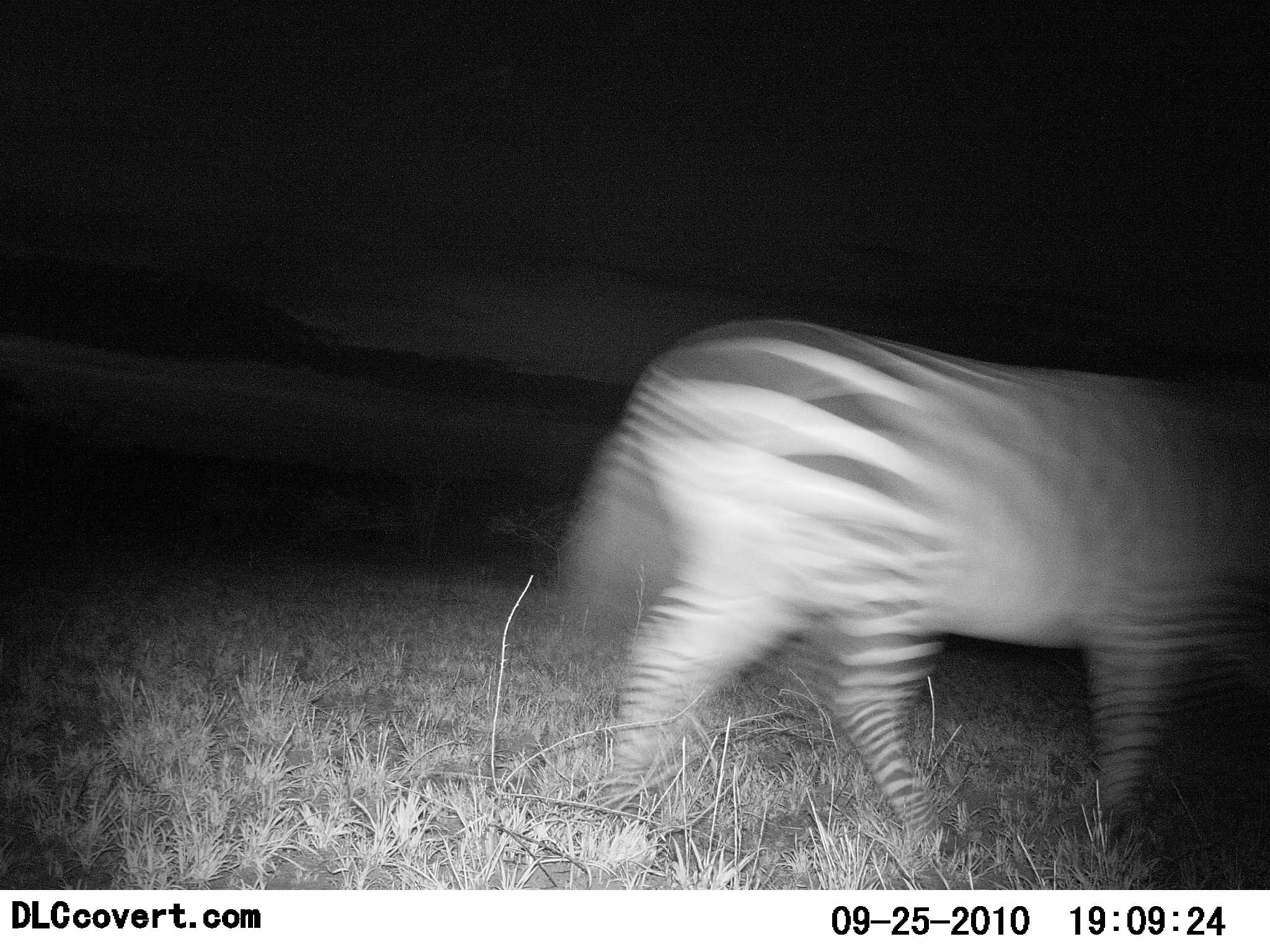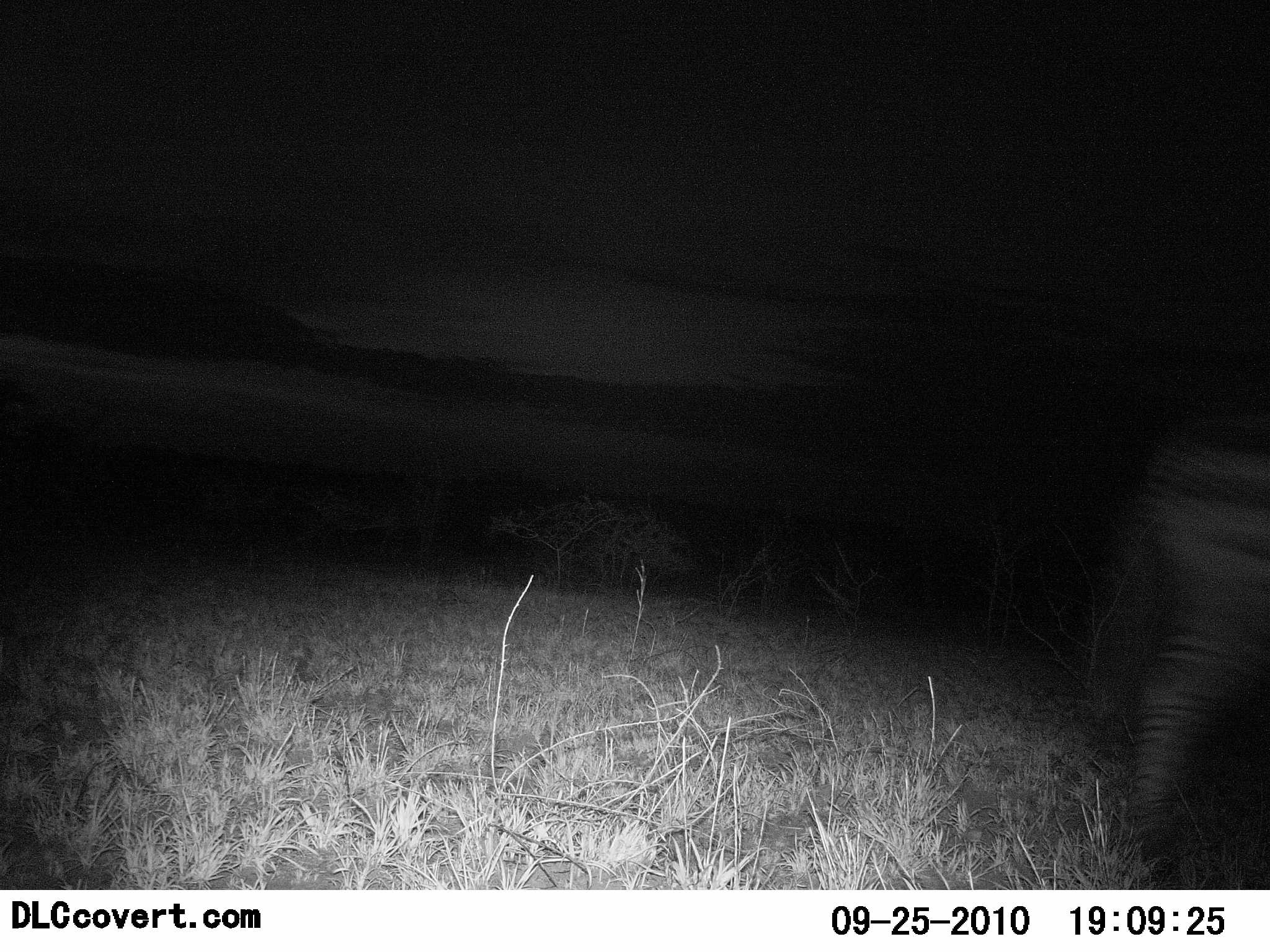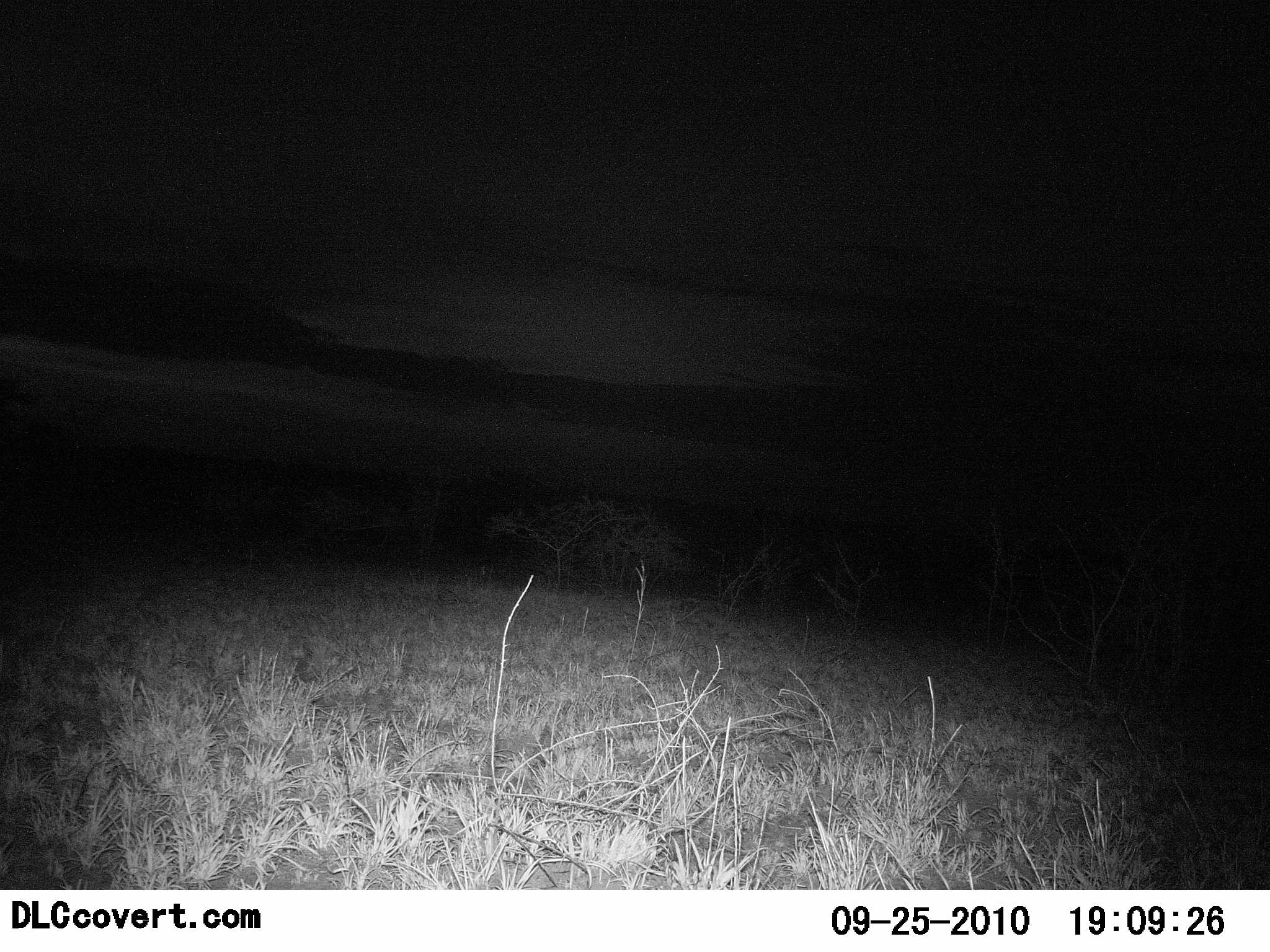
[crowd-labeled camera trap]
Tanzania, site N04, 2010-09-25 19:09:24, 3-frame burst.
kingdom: Animalia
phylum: Chordata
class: Mammalia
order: Perissodactyla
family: Equidae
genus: Equus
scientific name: Equus quagga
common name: plains zebra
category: zebra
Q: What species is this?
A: Zebra (plains zebra) (Equus quagga).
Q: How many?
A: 1.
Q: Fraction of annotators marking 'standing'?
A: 9%.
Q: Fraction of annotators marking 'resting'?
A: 0%.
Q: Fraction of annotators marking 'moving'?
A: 100%.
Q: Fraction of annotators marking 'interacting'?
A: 0%.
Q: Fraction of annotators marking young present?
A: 0%.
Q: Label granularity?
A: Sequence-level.